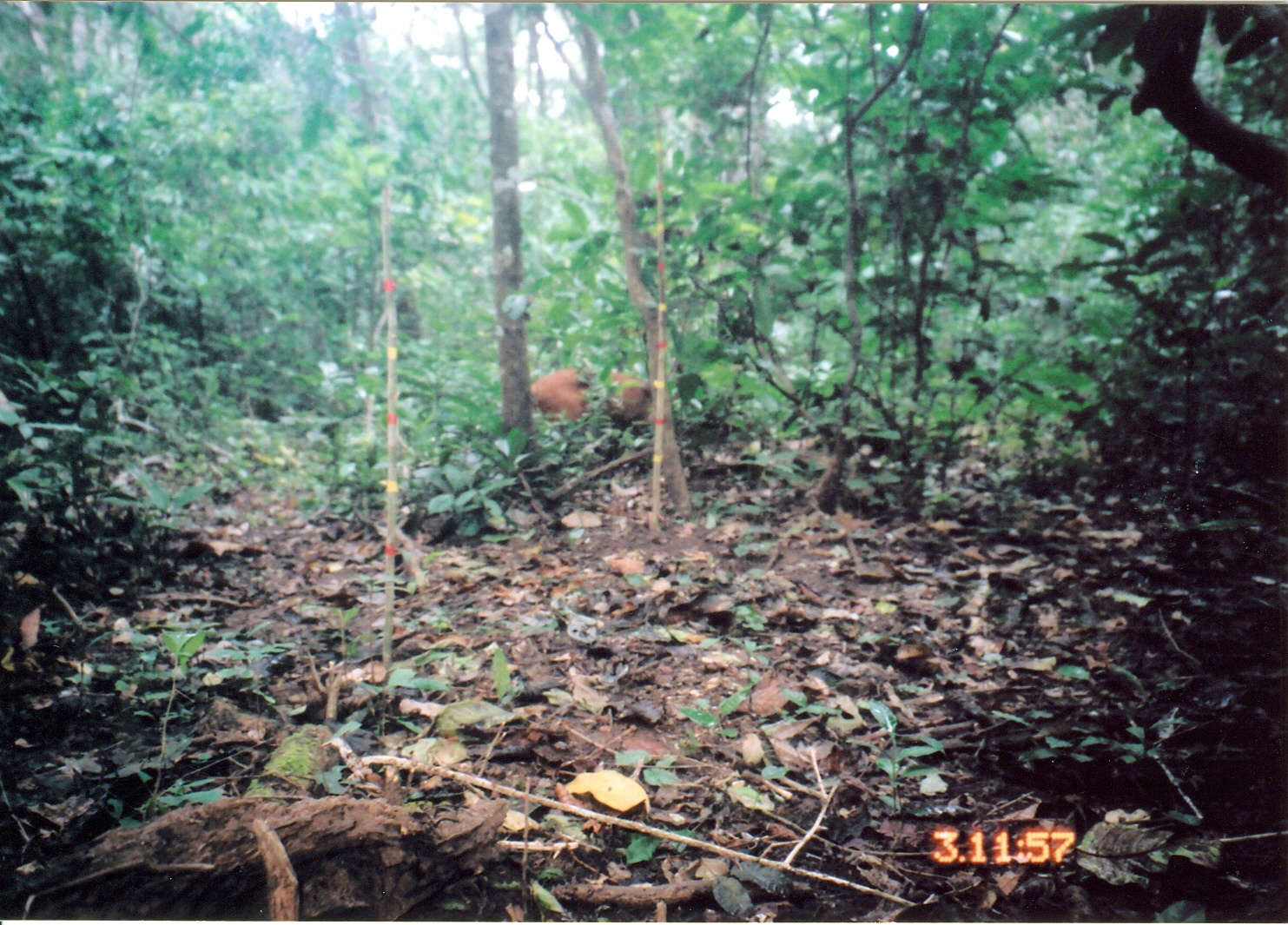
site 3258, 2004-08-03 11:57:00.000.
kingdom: Animalia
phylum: Chordata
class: Mammalia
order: Artiodactyla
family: Bovidae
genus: Cephalophus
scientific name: Cephalophus harveyi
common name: harvey's duiker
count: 1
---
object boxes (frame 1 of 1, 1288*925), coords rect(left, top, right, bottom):
cephalophus harveyi: rect(517, 358, 707, 469)